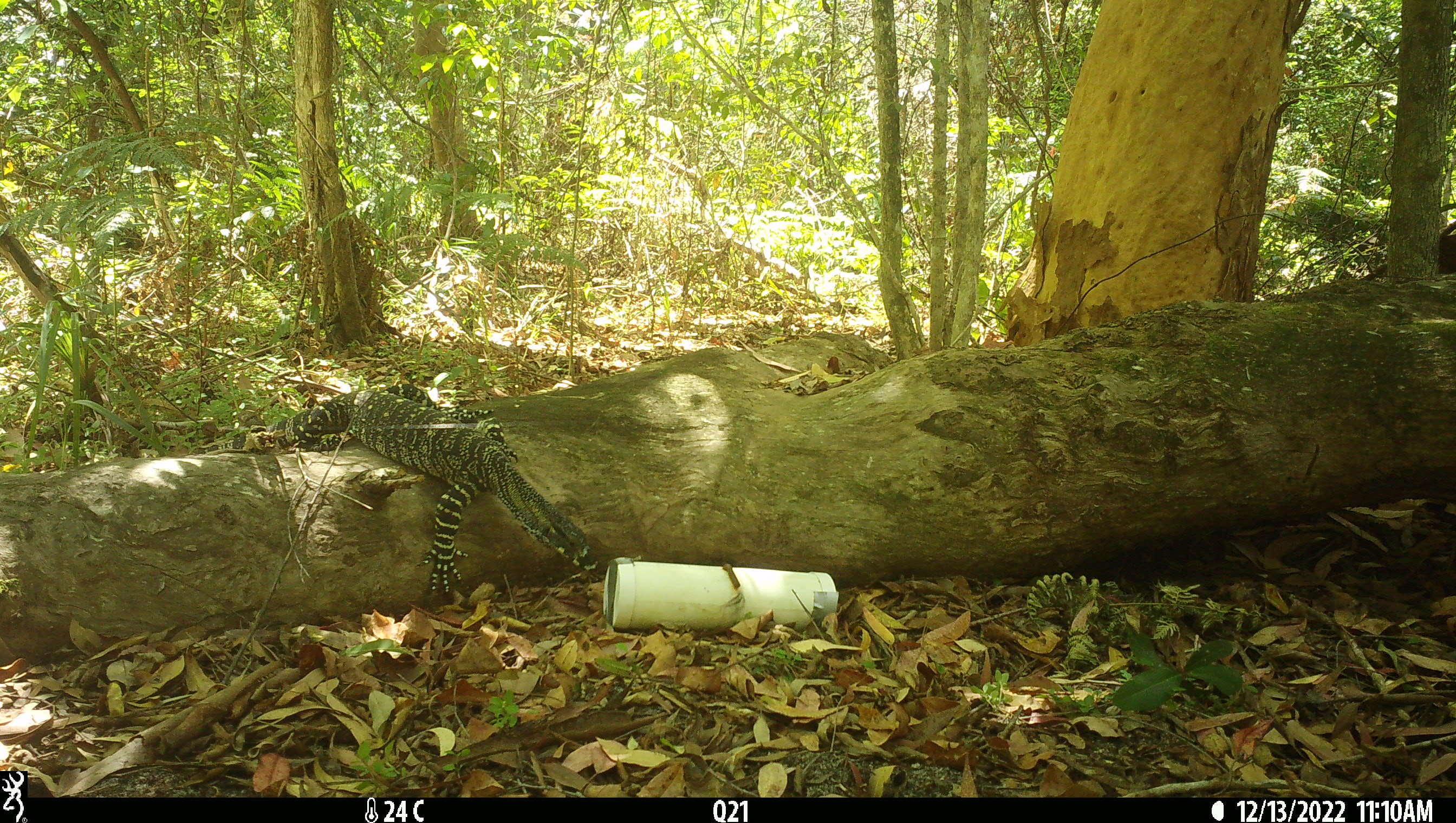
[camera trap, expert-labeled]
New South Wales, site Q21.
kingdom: Animalia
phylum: Chordata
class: Reptilia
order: Squamata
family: Varanidae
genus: Varanus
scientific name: Varanus varius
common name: lace monitor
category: goanna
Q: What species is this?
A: Goanna (lace monitor) (Varanus varius).